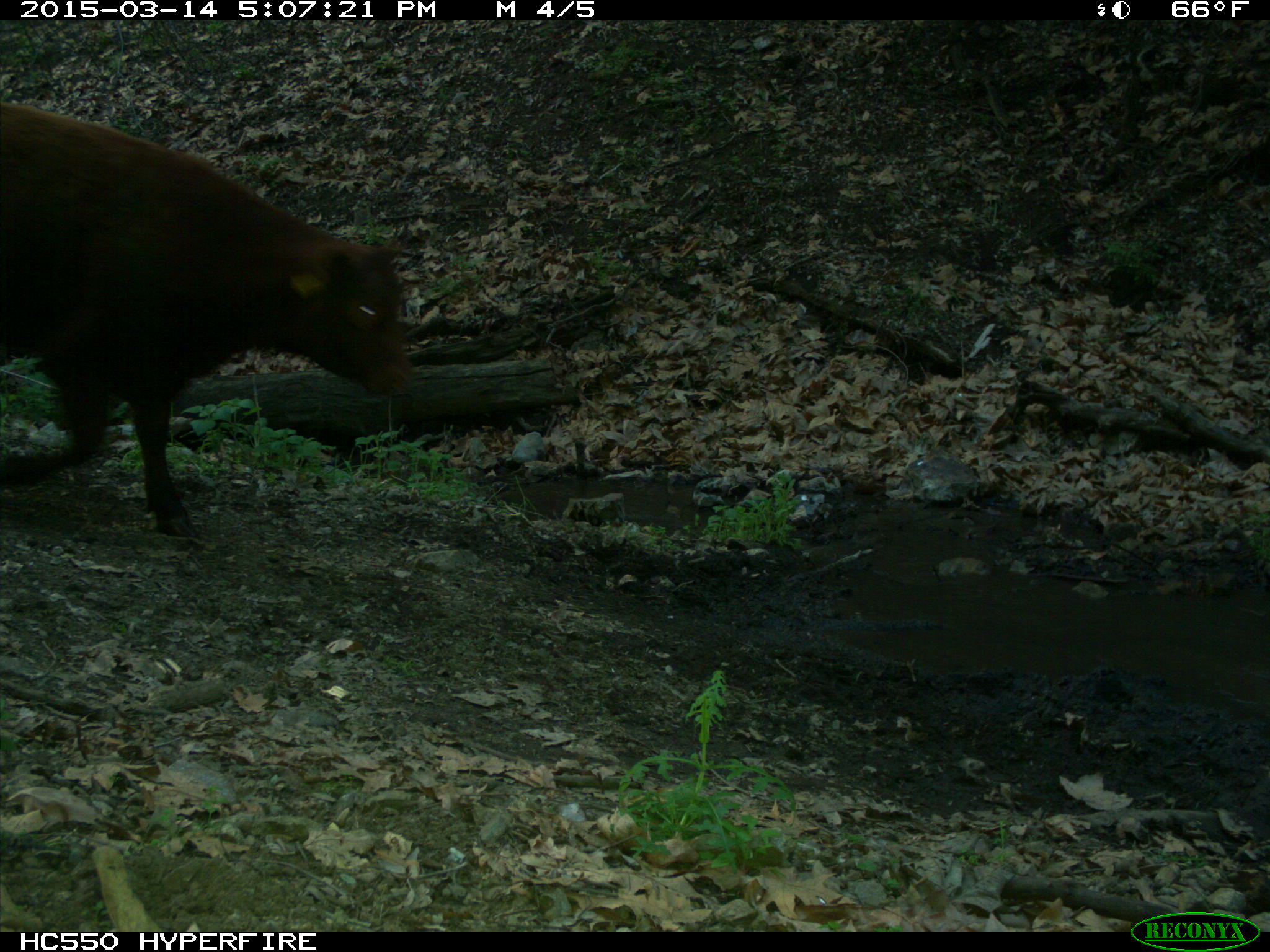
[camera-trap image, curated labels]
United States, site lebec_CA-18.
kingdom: Animalia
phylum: Chordata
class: Mammalia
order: Artiodactyla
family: Bovidae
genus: Bos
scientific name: Bos taurus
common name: domestic cow